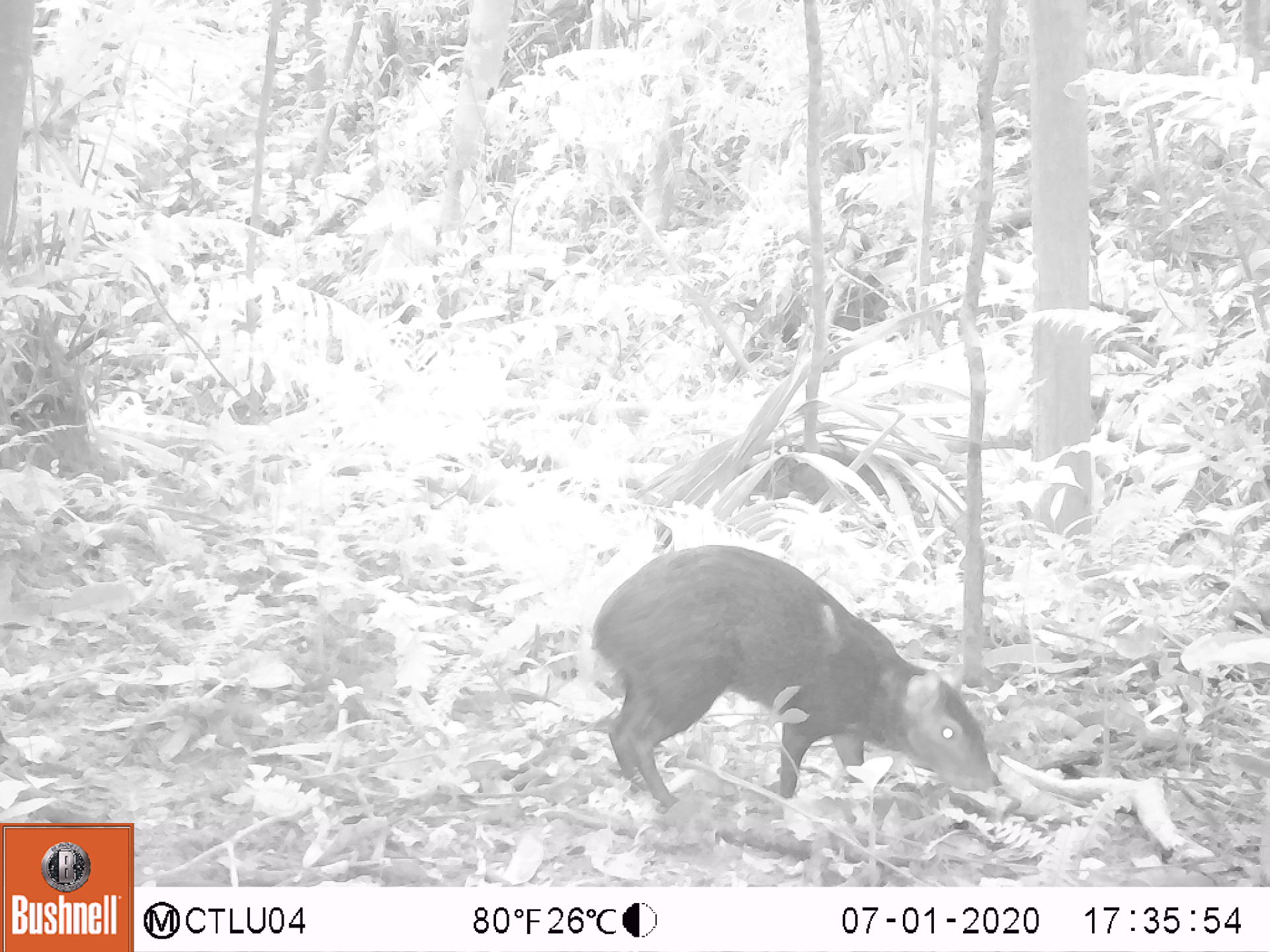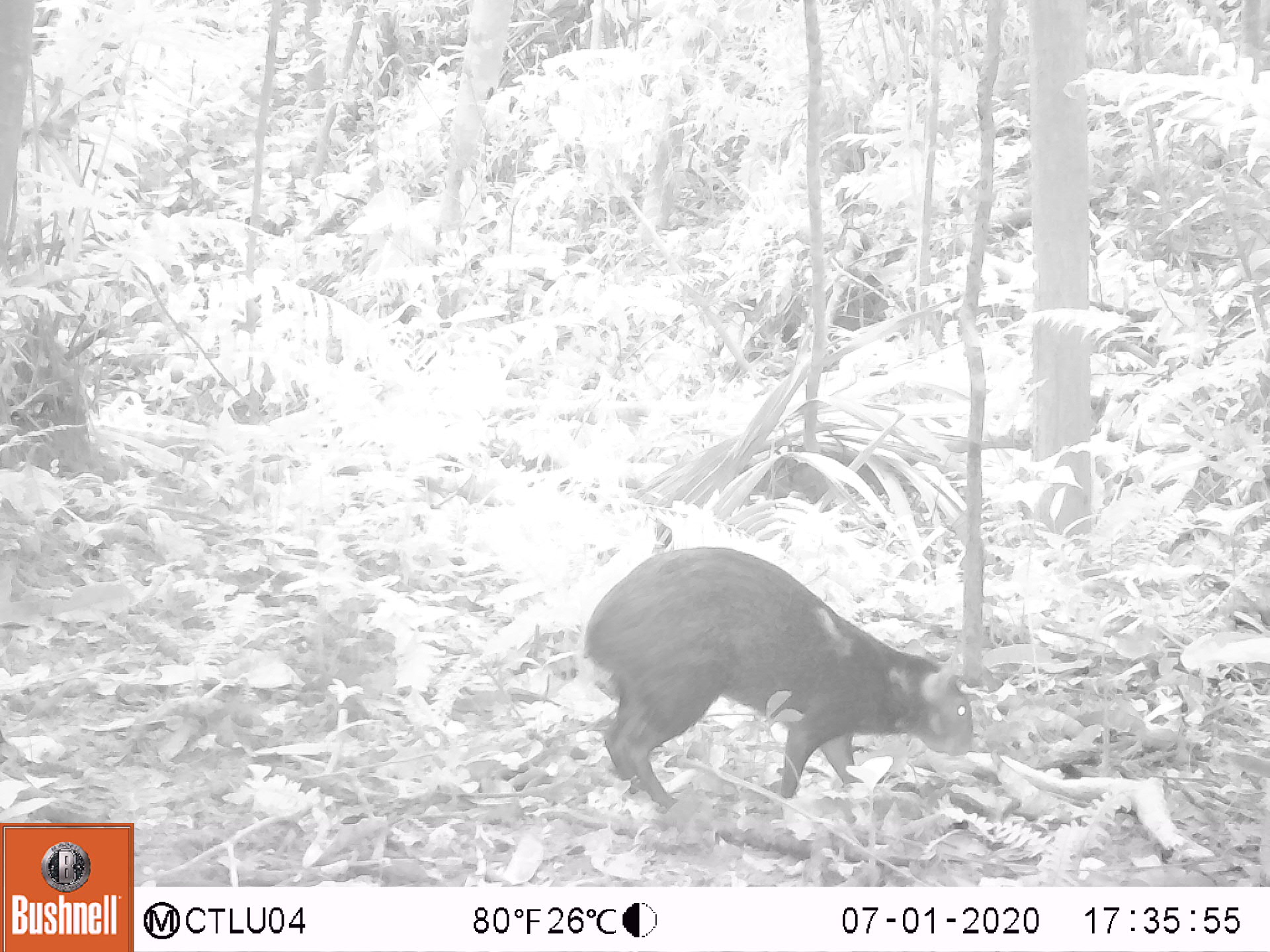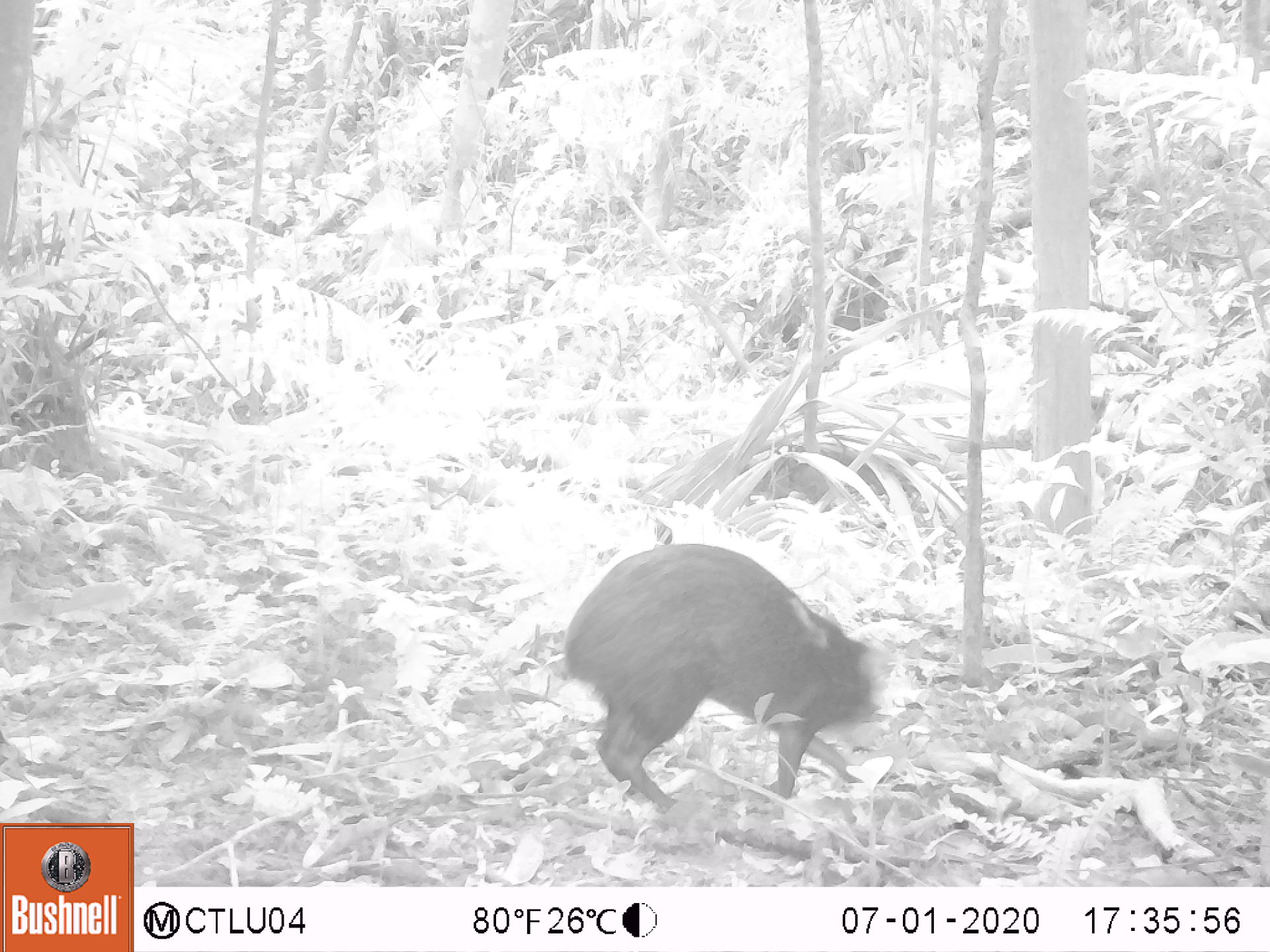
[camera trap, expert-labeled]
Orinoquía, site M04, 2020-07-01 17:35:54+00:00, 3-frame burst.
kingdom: Animalia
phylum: Chordata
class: Mammalia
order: Rodentia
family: Dasyproctidae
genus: Dasyprocta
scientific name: Dasyprocta fuliginosa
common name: black agouti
Black agouti (Dasyprocta fuliginosa).